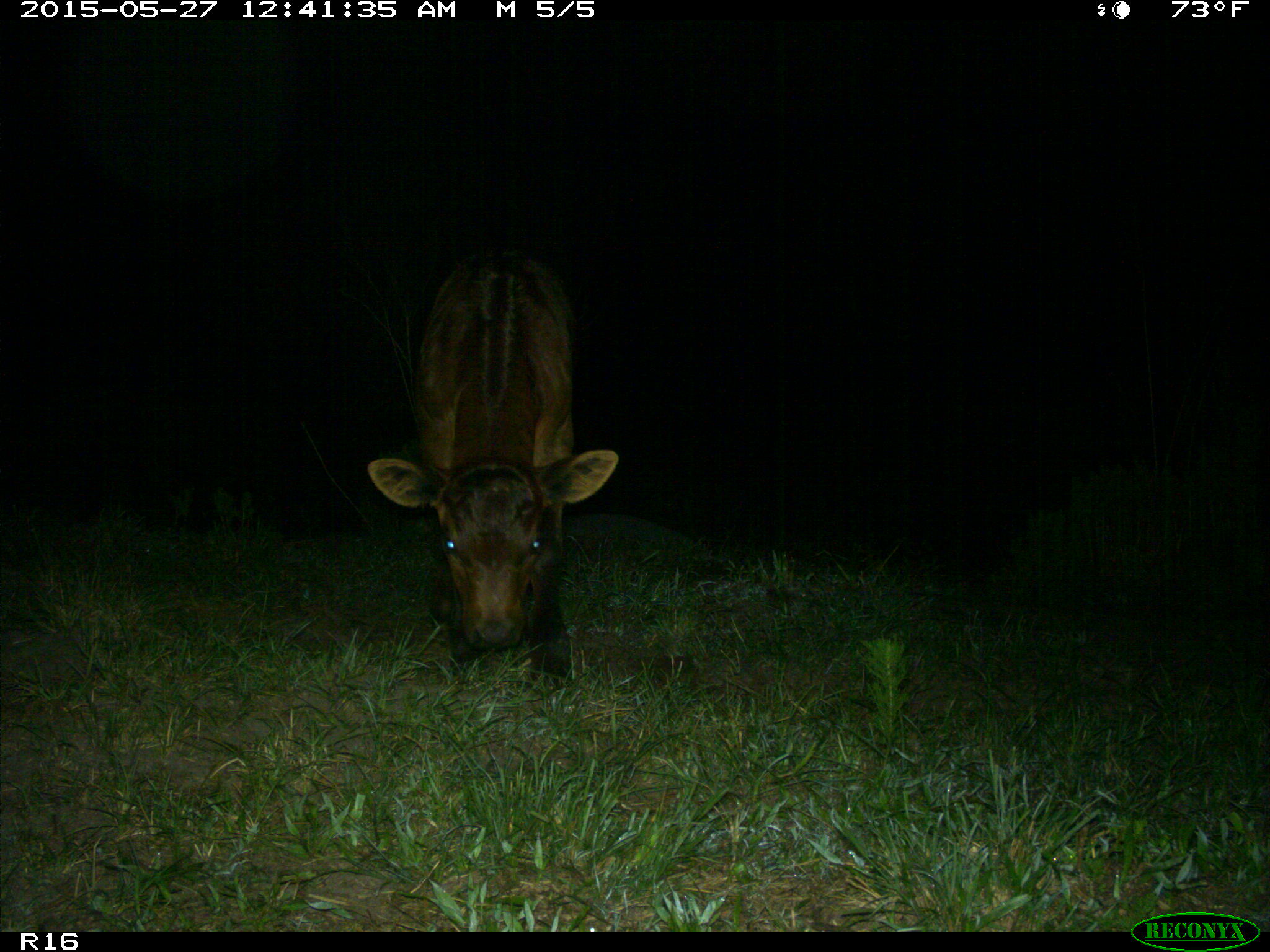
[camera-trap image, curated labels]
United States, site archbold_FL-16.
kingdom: Animalia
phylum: Chordata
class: Mammalia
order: Artiodactyla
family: Bovidae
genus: Bos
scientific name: Bos taurus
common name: domestic cow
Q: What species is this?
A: Bos taurus (domestic cow).